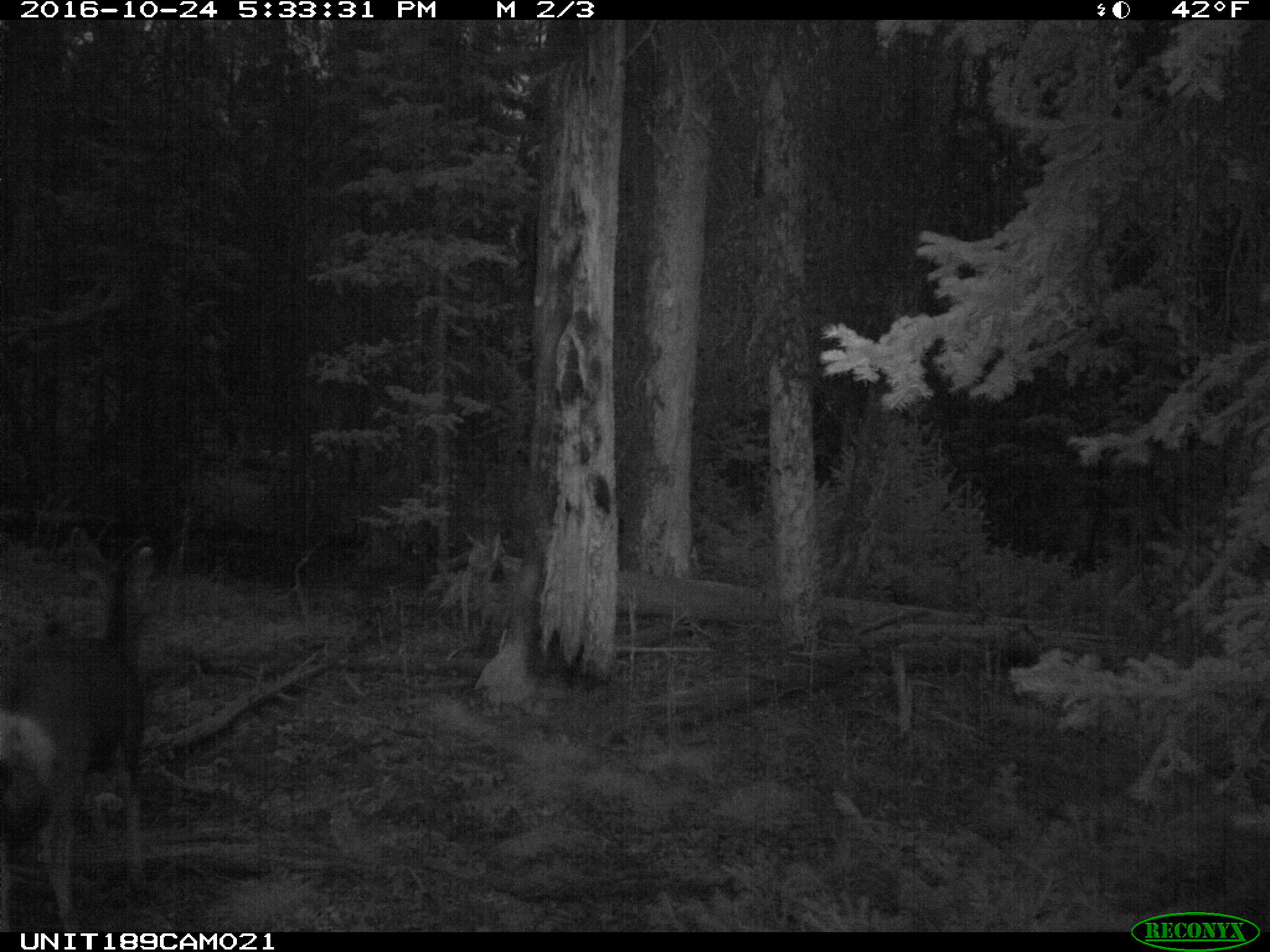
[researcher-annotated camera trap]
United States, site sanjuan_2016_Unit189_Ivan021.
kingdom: Animalia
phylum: Chordata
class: Mammalia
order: Artiodactyla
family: Cervidae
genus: Odocoileus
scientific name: Odocoileus hemionus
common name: mule deer